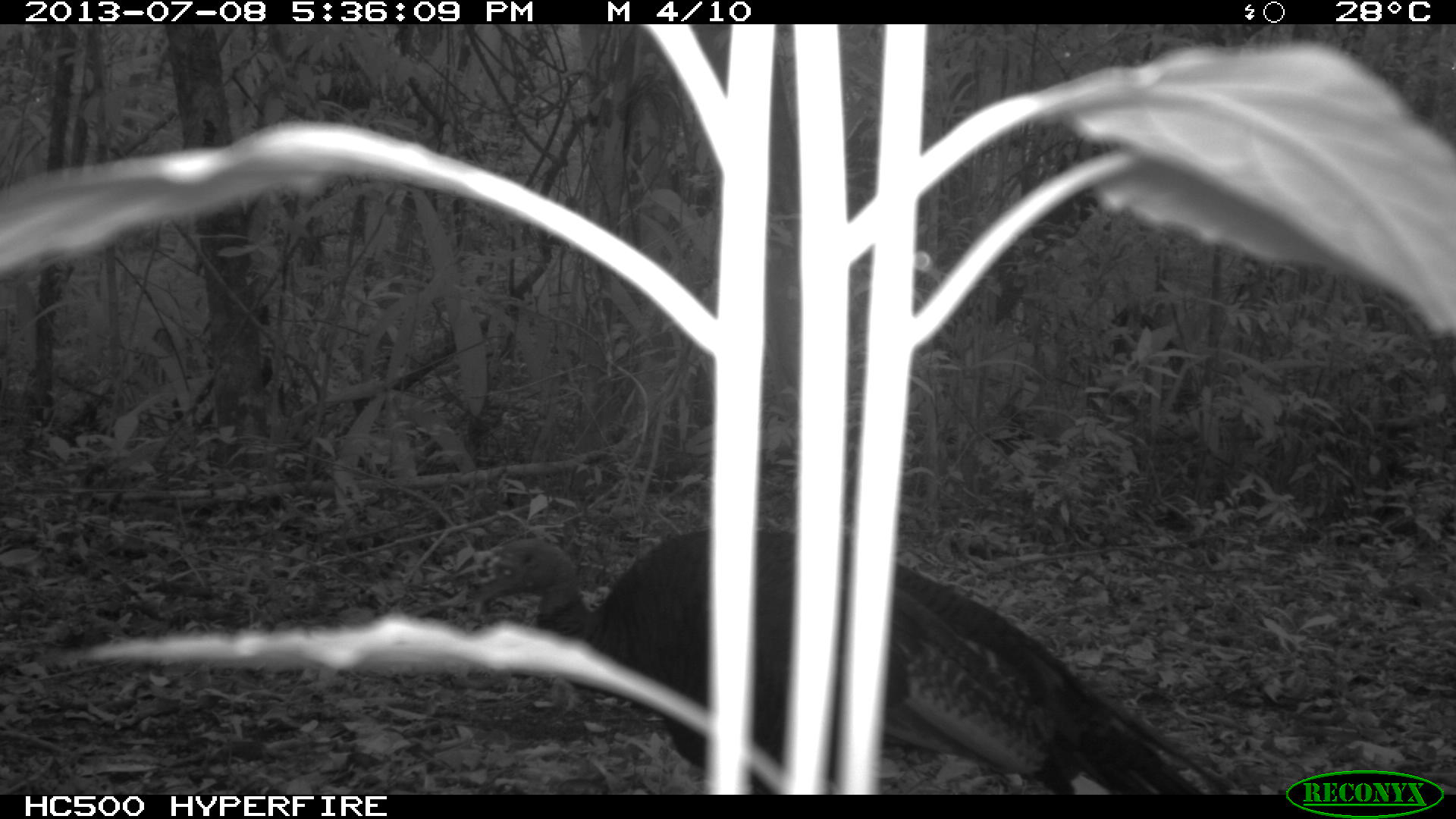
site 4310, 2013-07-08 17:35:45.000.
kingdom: Animalia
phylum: Chordata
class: Aves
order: Galliformes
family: Phasianidae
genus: Meleagris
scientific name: Meleagris ocellata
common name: ocellated turkey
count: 2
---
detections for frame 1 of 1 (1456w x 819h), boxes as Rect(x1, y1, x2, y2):
meleagris ocellata: Rect(404, 514, 1238, 793)